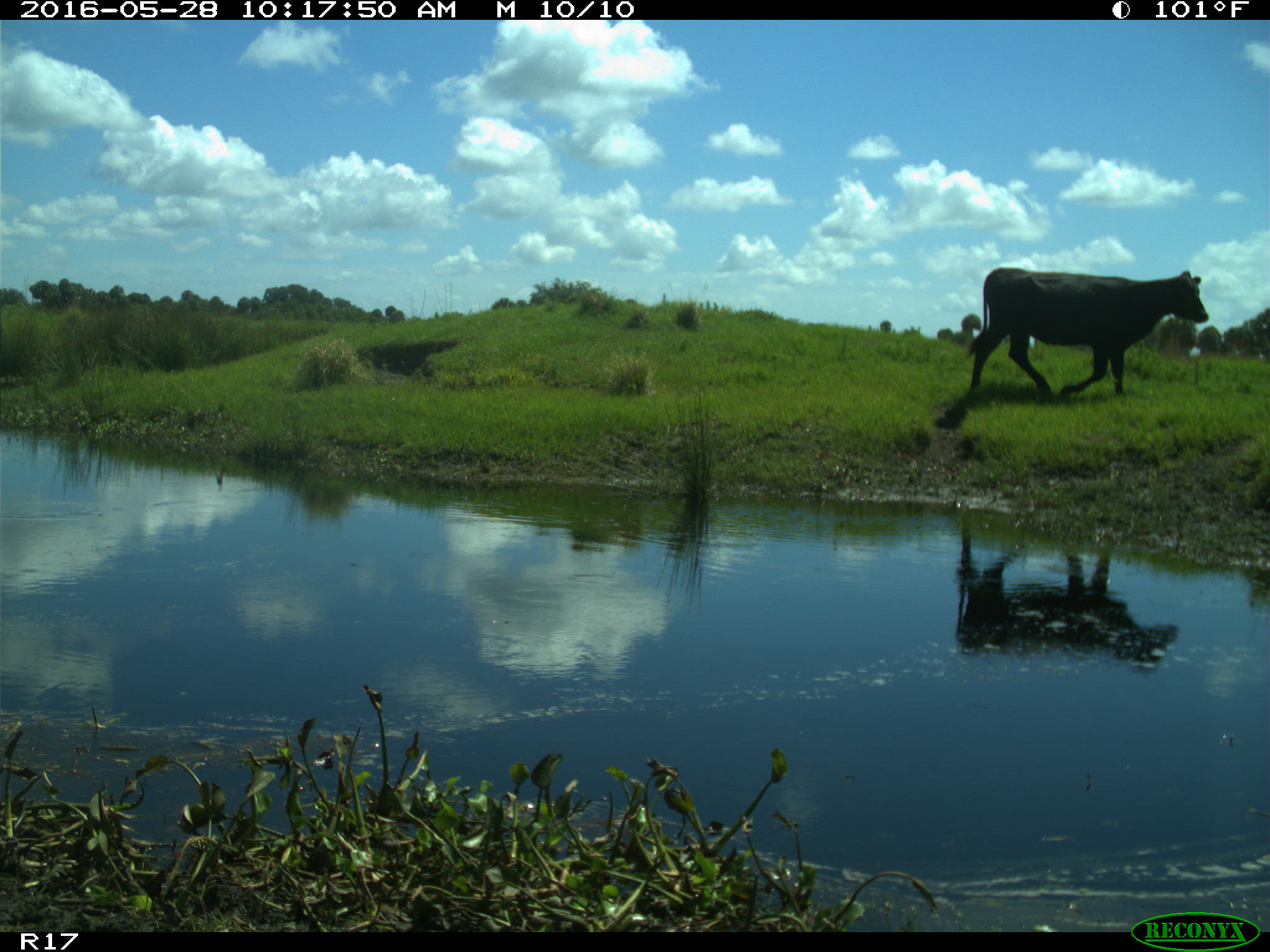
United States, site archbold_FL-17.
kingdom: Animalia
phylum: Chordata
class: Mammalia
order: Artiodactyla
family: Bovidae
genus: Bos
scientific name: Bos taurus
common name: domestic cow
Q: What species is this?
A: Bos taurus (domestic cow).